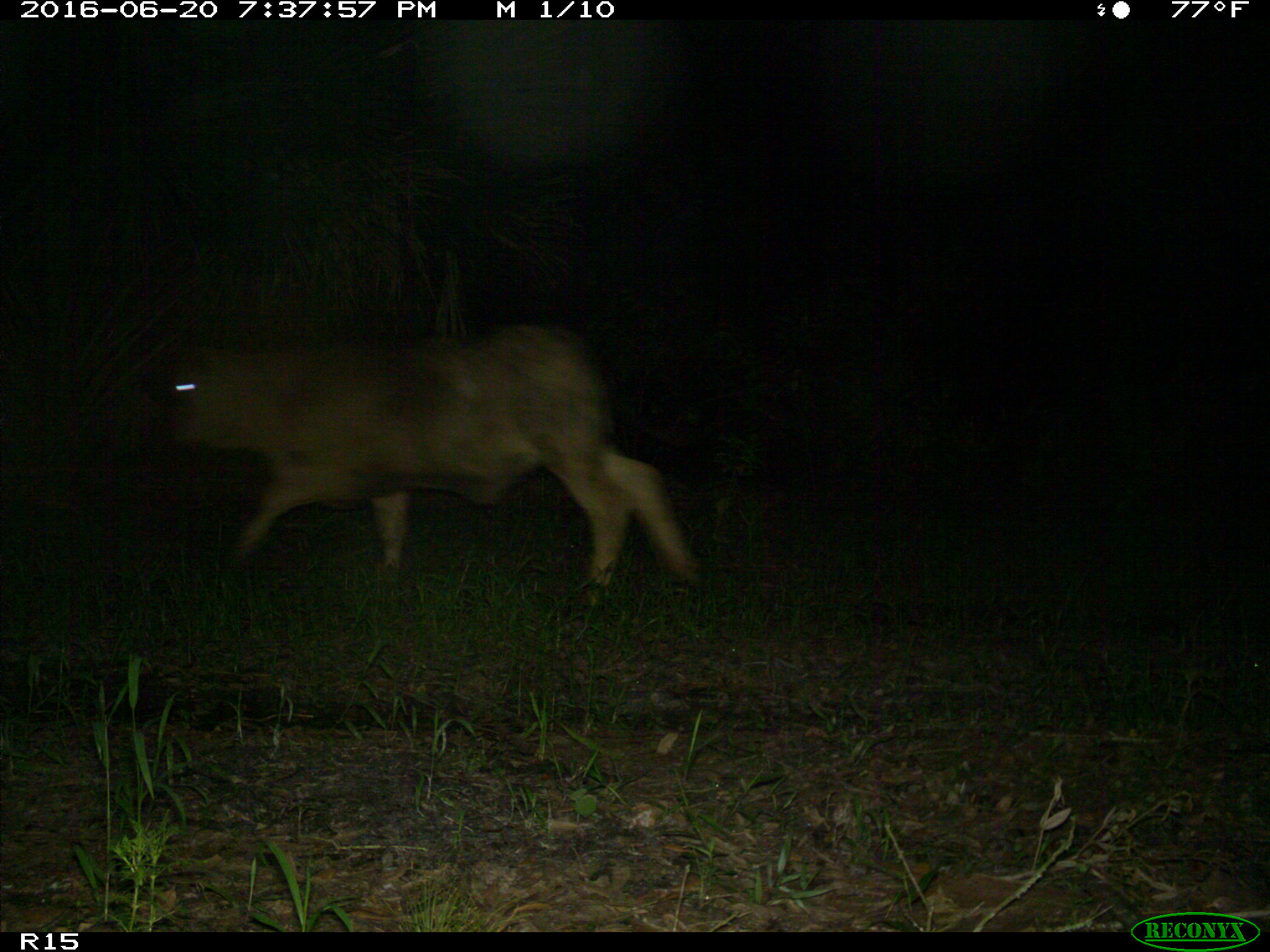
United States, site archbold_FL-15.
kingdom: Animalia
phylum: Chordata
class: Mammalia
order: Artiodactyla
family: Bovidae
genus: Bos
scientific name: Bos taurus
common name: domestic cow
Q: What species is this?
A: Bos taurus (domestic cow).